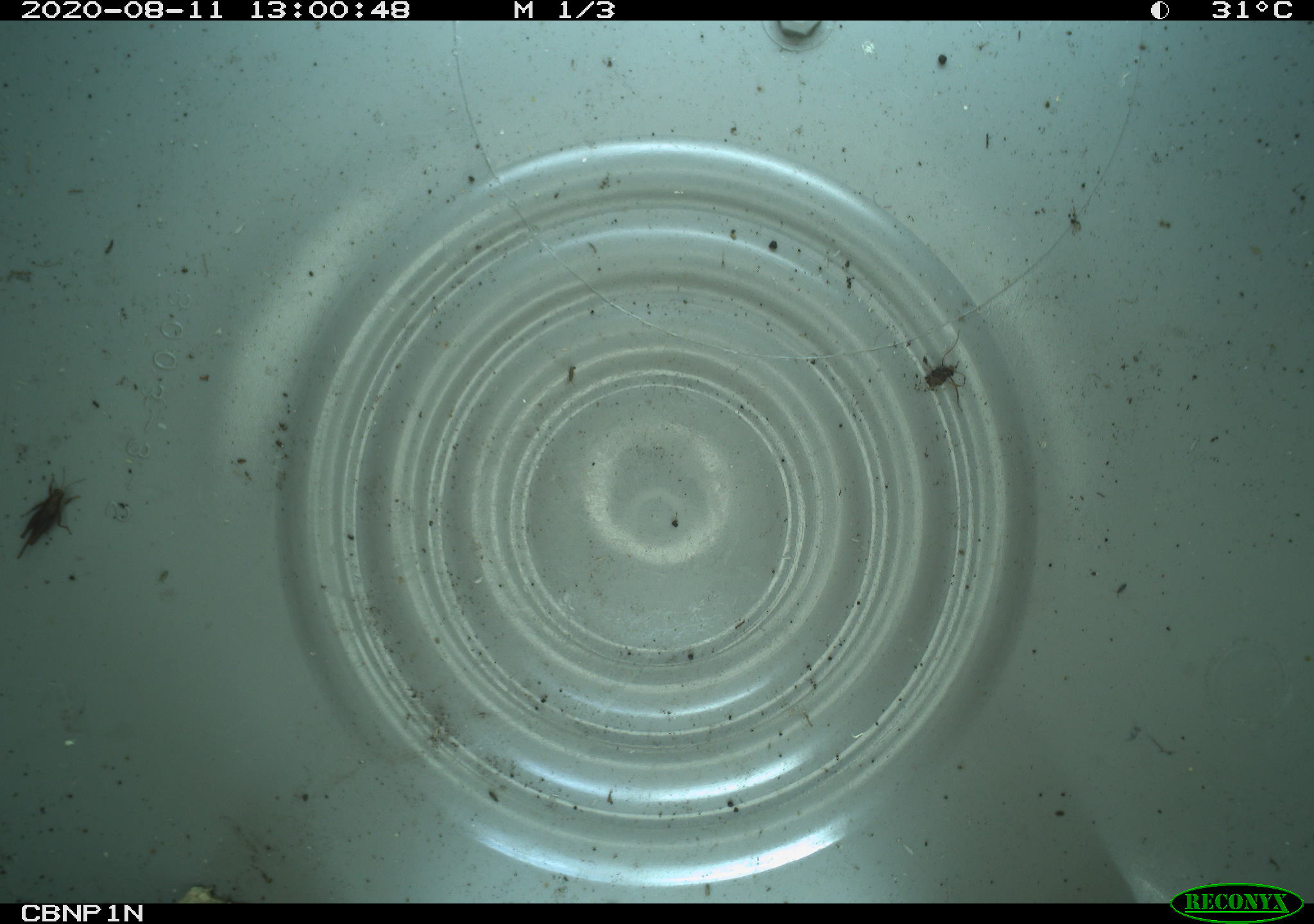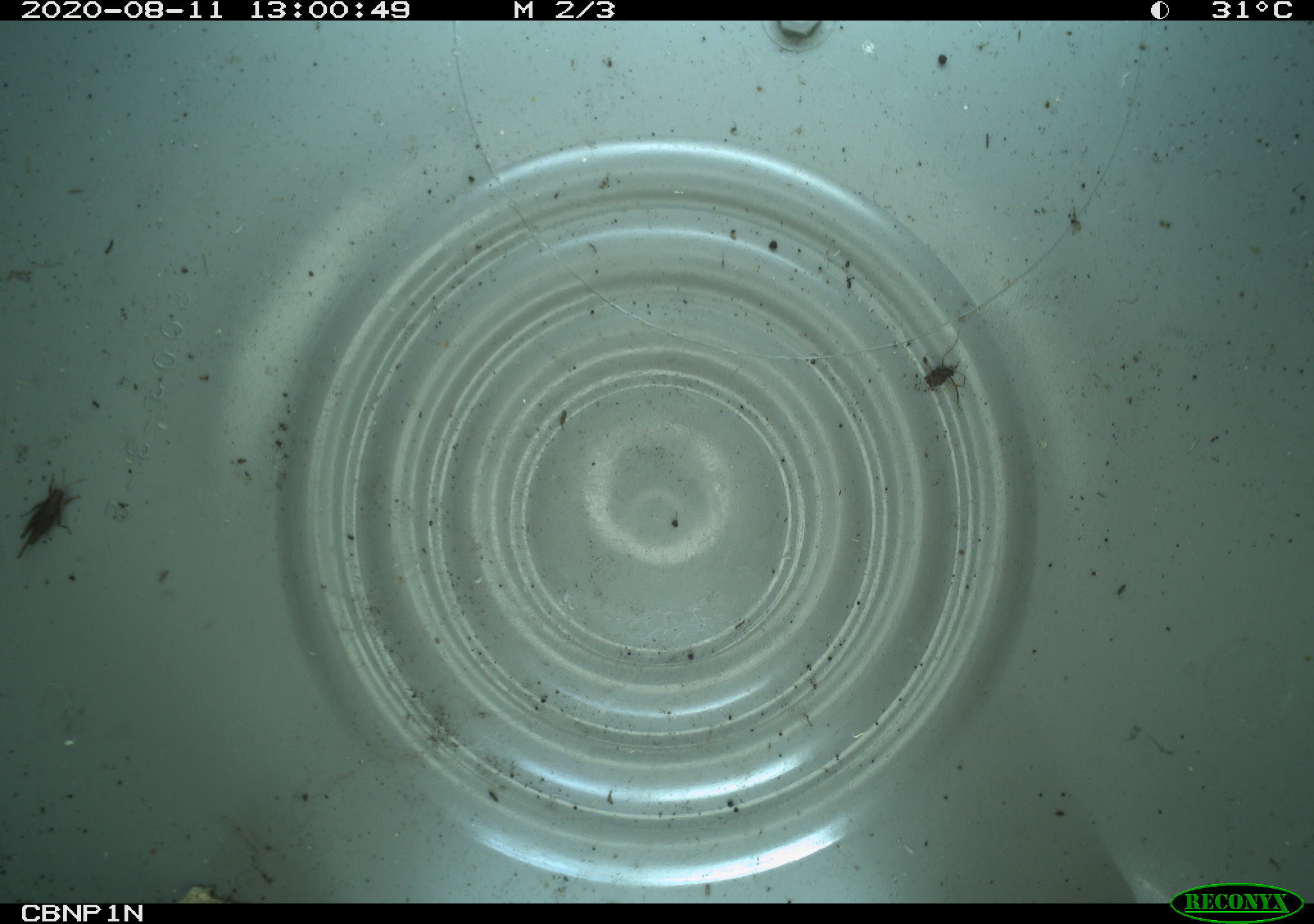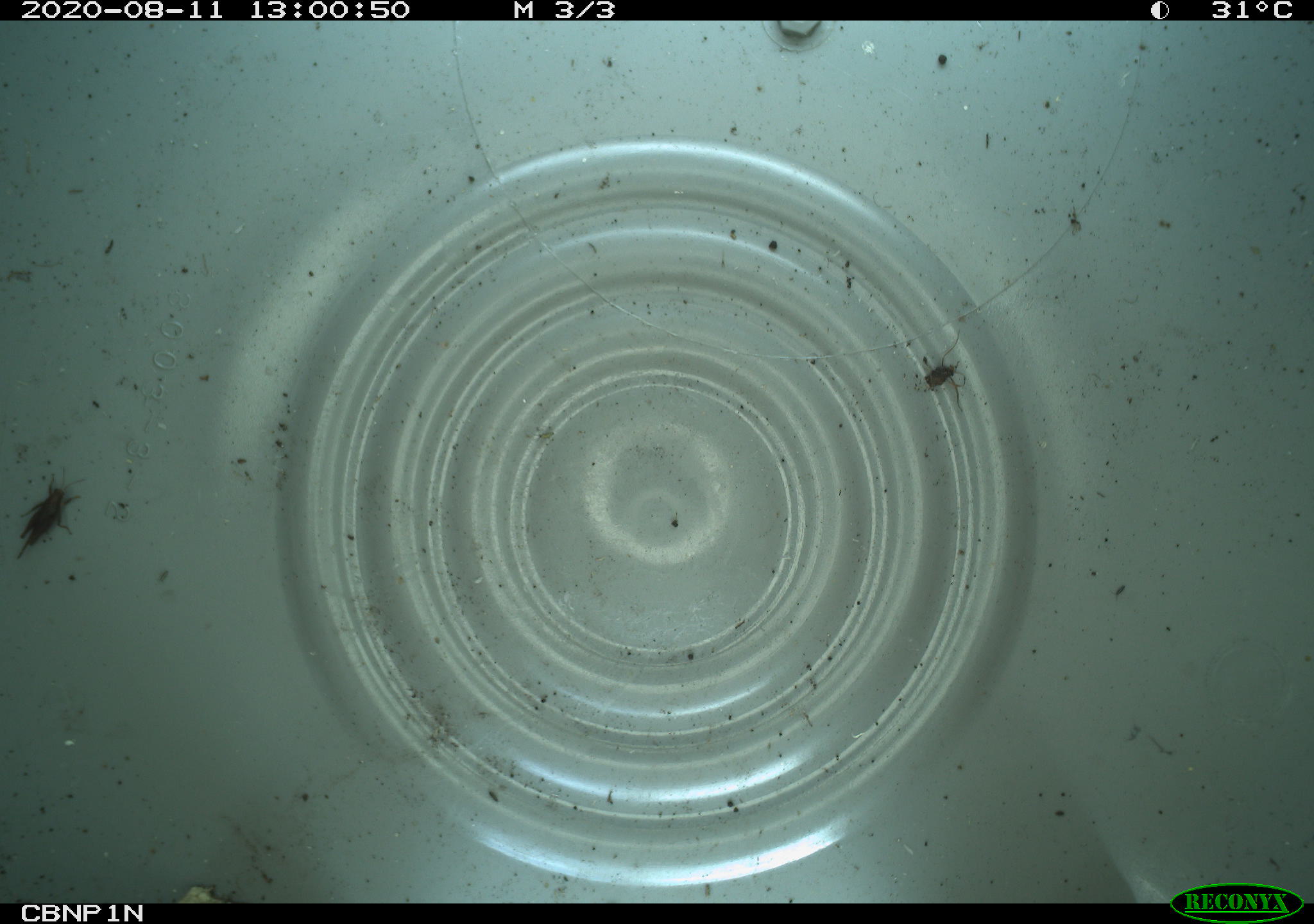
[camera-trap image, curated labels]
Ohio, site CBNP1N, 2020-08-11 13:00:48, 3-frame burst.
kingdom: Animalia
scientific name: Animalia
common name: animal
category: invertebrate